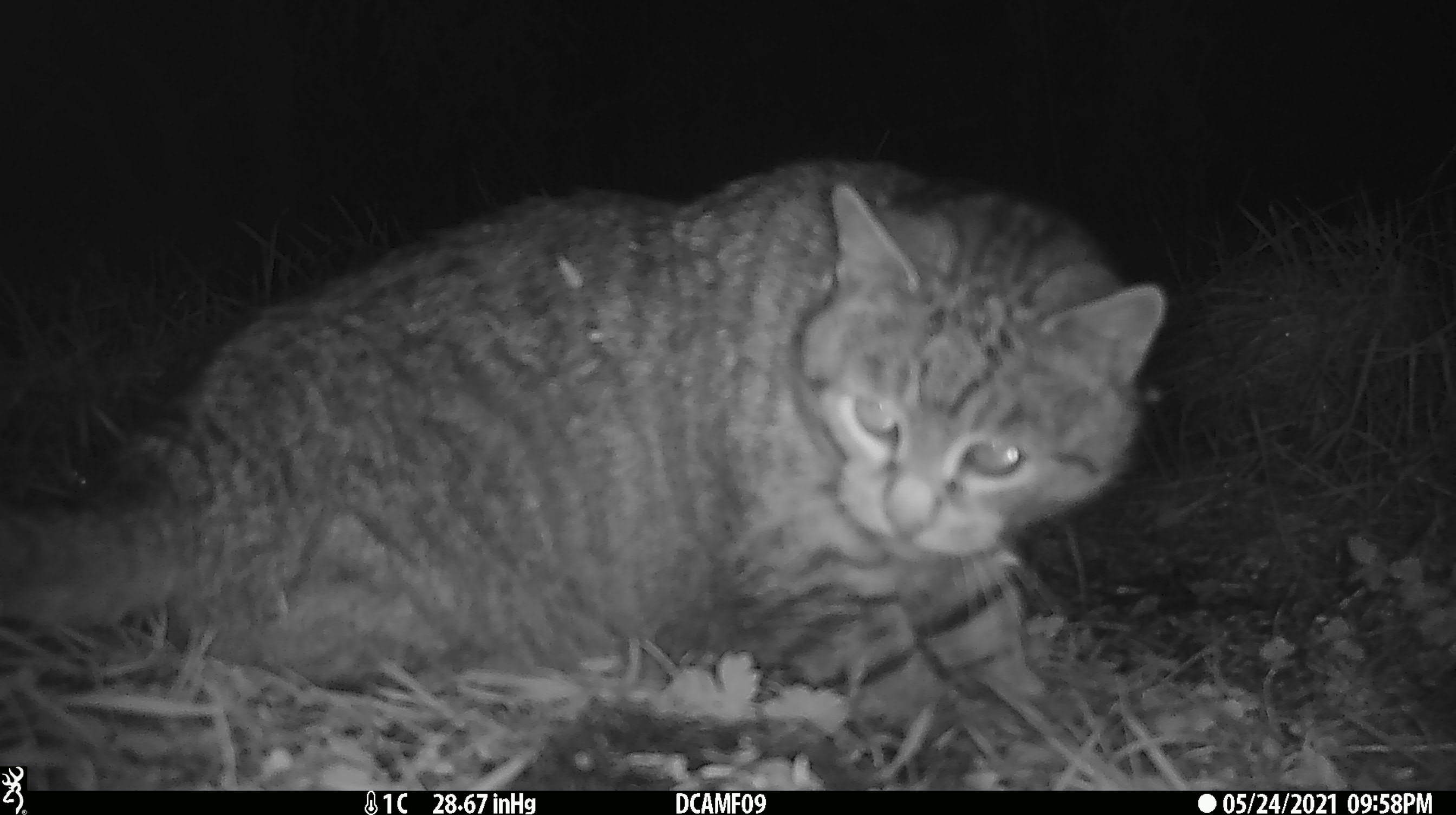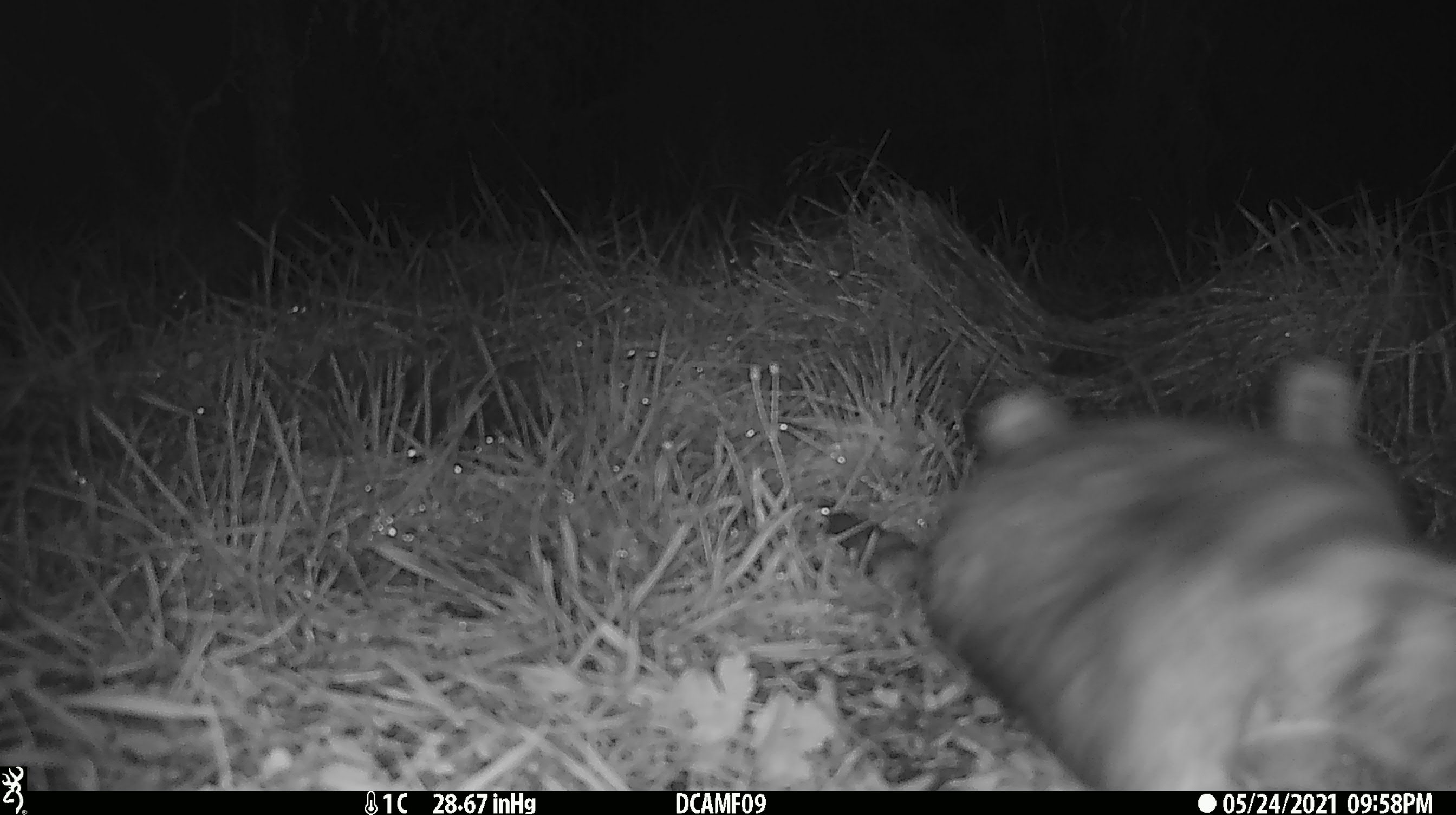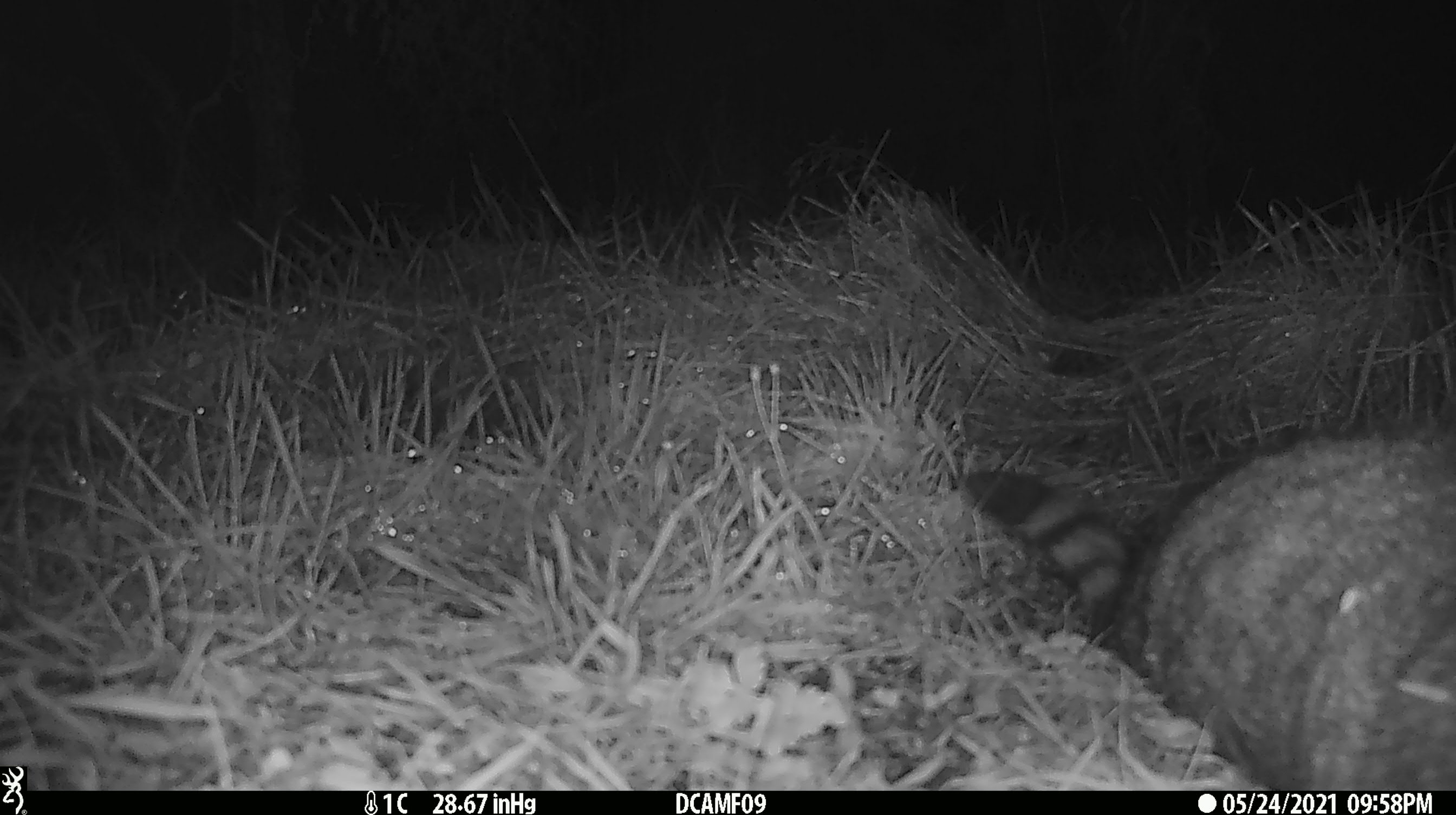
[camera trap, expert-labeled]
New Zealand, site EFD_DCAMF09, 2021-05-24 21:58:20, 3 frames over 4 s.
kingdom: Animalia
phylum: Chordata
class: Mammalia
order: Carnivora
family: Felidae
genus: Felis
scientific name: Felis catus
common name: domestic cat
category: cat